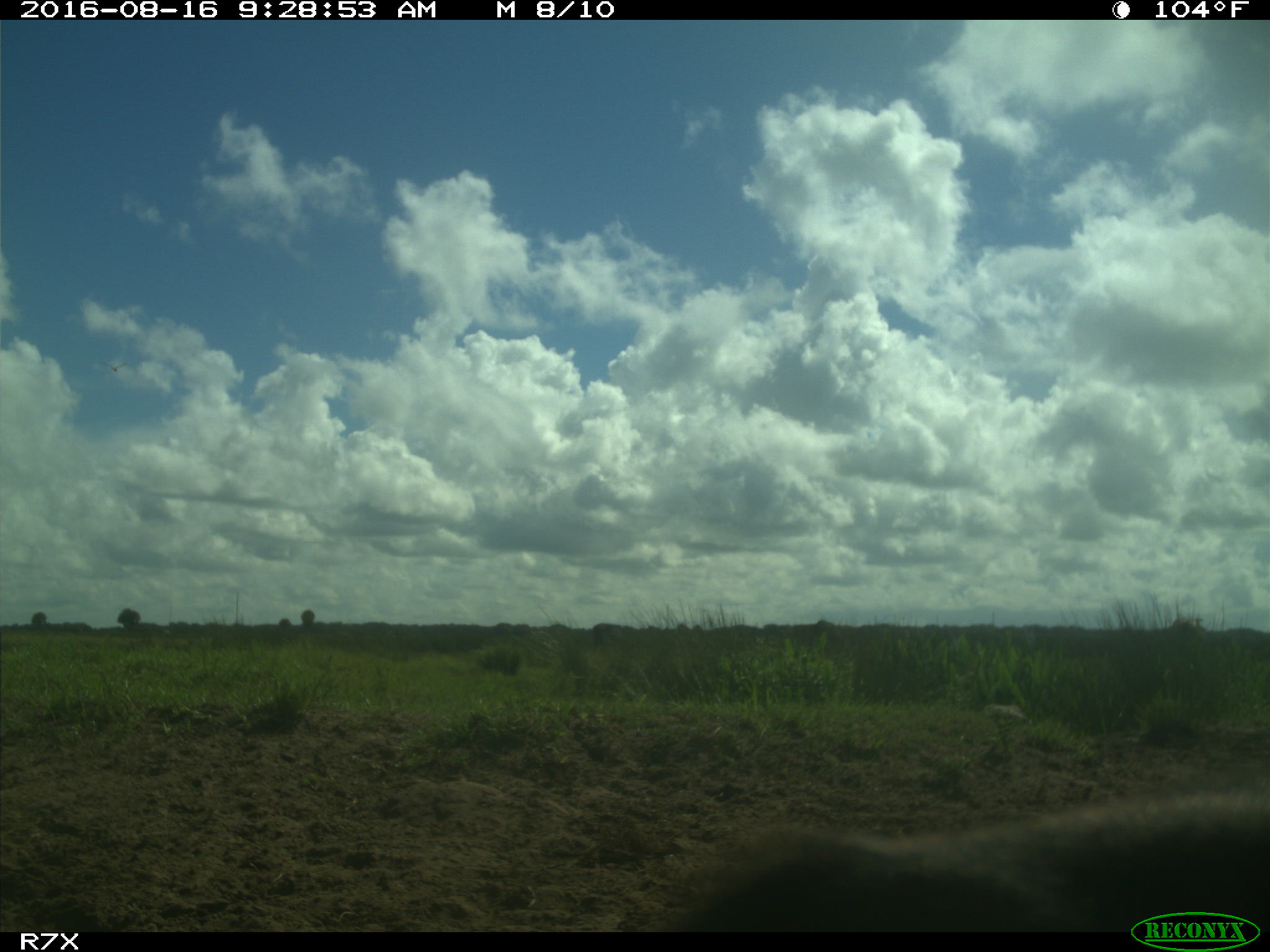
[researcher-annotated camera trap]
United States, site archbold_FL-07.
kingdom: Animalia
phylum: Chordata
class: Mammalia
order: Artiodactyla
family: Bovidae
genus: Bos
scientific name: Bos taurus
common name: domestic cow